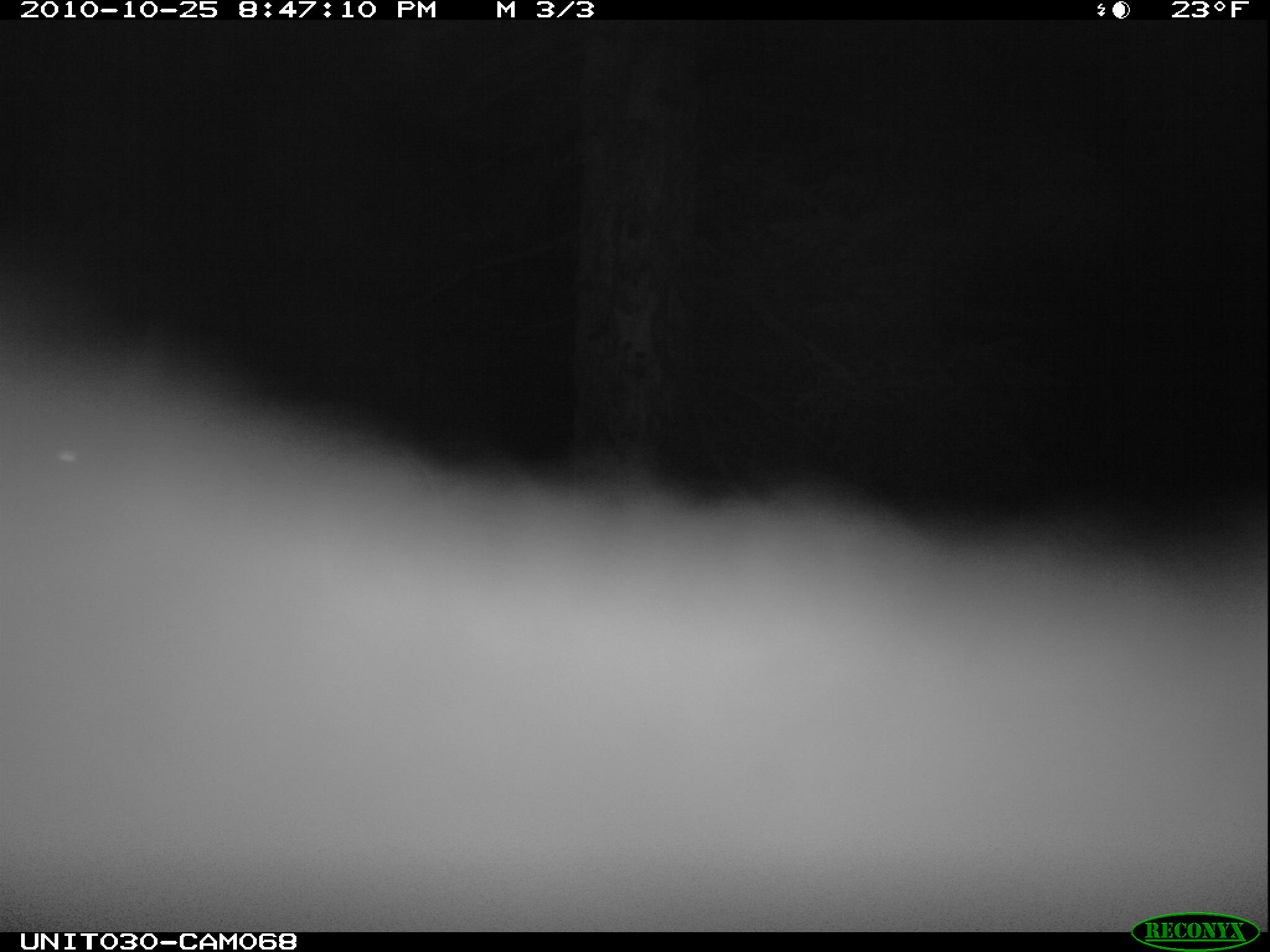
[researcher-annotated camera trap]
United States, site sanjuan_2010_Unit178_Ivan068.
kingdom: Animalia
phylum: Chordata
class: Mammalia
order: Artiodactyla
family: Cervidae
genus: Cervus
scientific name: Cervus elaphus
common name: red deer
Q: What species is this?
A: Cervus elaphus (red deer).